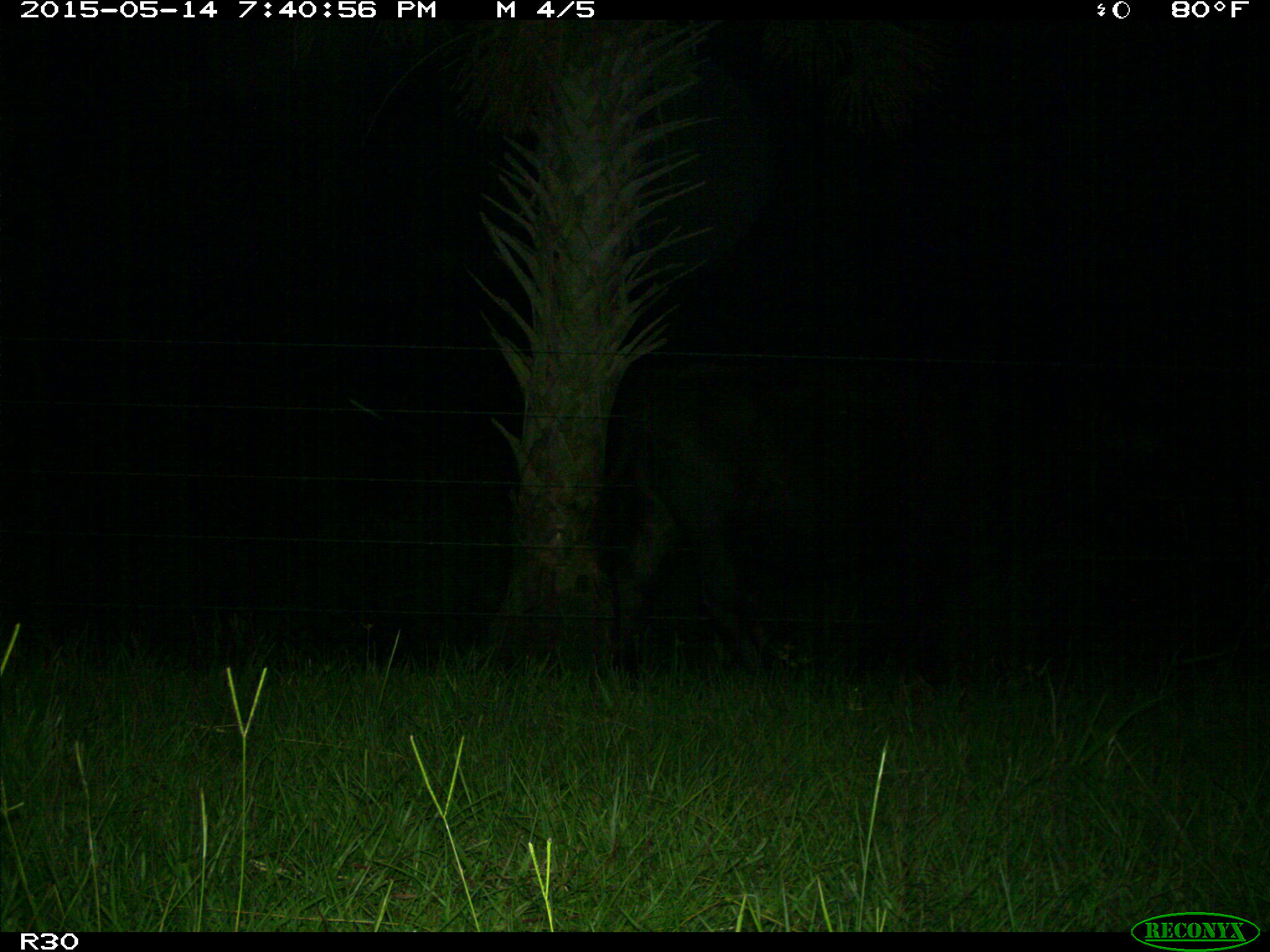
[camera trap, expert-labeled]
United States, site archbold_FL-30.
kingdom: Animalia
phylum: Chordata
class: Mammalia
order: Artiodactyla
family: Bovidae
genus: Bos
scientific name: Bos taurus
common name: domestic cow